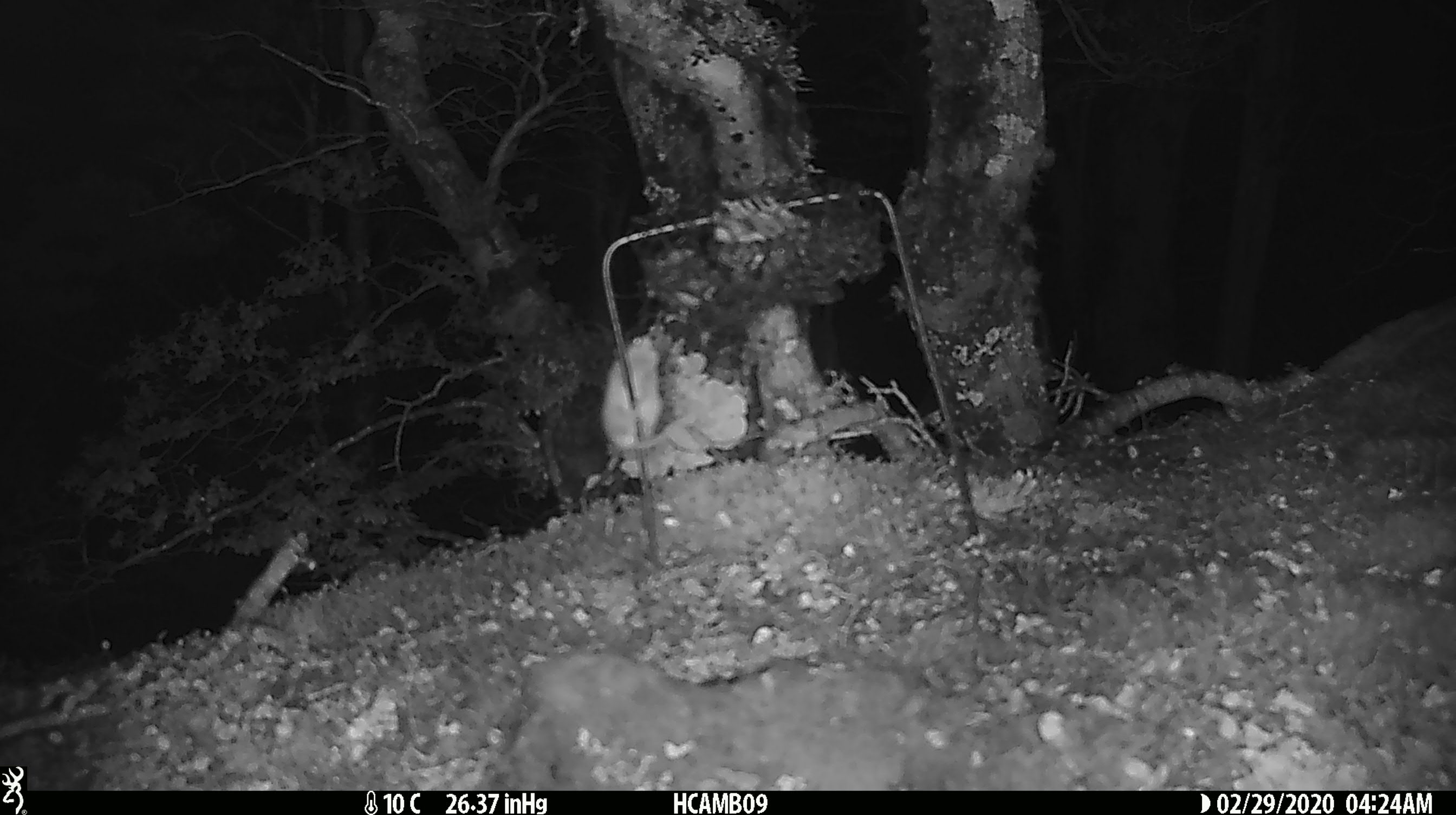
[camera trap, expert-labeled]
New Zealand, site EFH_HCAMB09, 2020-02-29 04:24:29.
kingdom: Animalia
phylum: Chordata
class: Mammalia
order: Rodentia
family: Muridae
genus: Mus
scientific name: Mus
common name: mouse